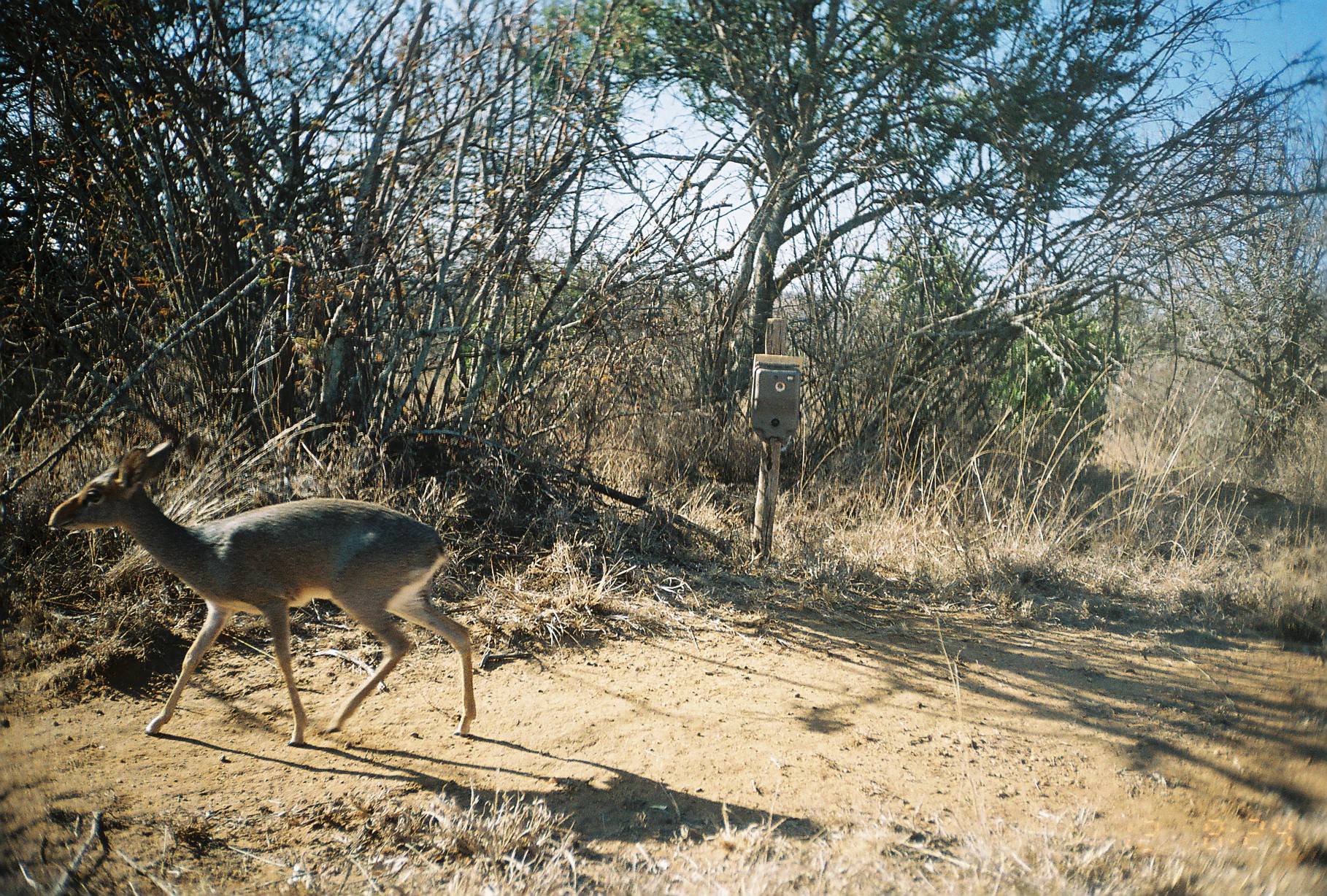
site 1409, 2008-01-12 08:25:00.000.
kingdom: Animalia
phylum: Chordata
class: Mammalia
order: Artiodactyla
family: Bovidae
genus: Madoqua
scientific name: Madoqua guentheri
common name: günther's dik-dik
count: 1